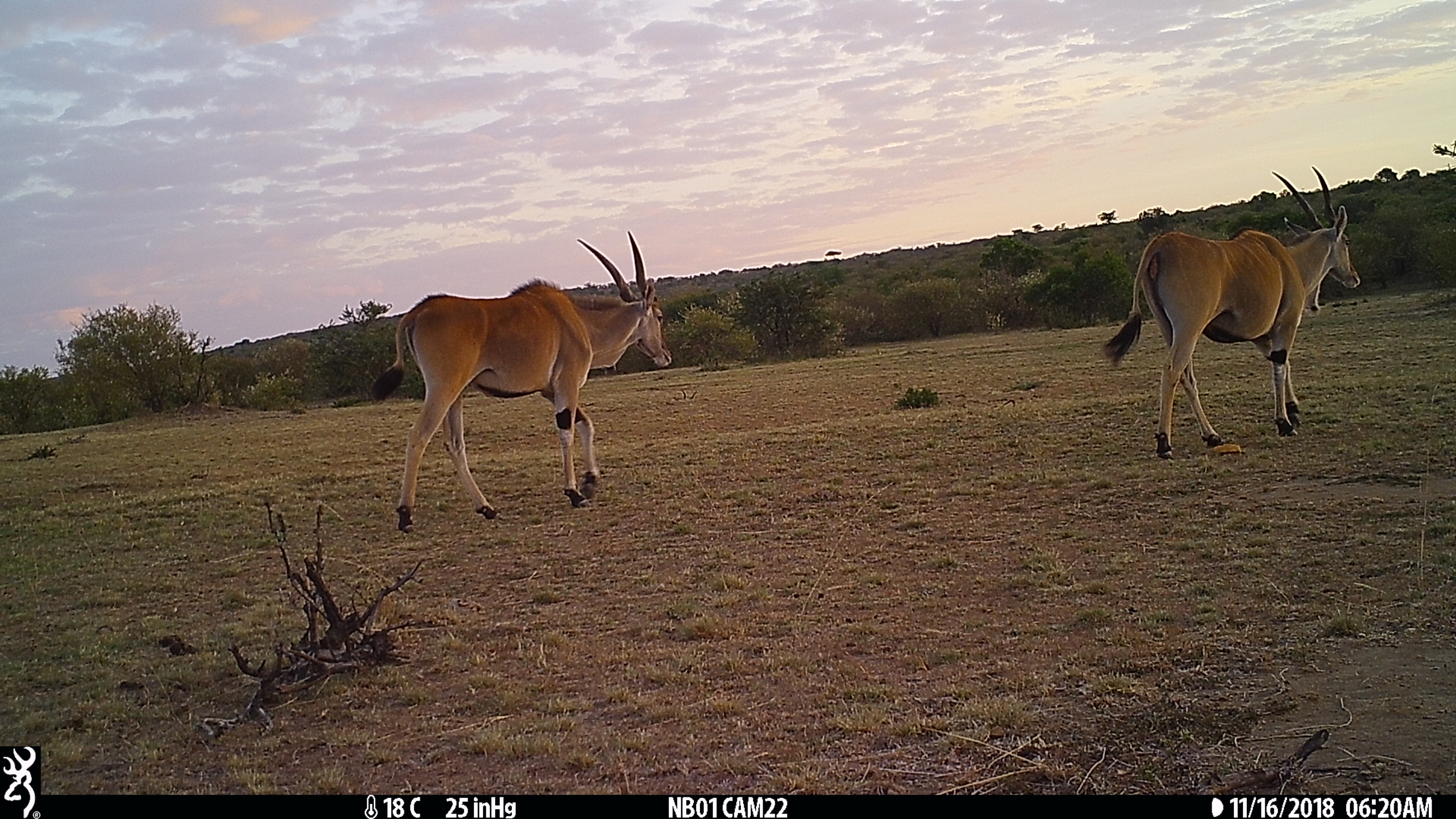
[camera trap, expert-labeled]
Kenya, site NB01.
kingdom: Animalia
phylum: Chordata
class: Mammalia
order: Artiodactyla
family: Bovidae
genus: Tragelaphus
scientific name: Tragelaphus oryx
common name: eland